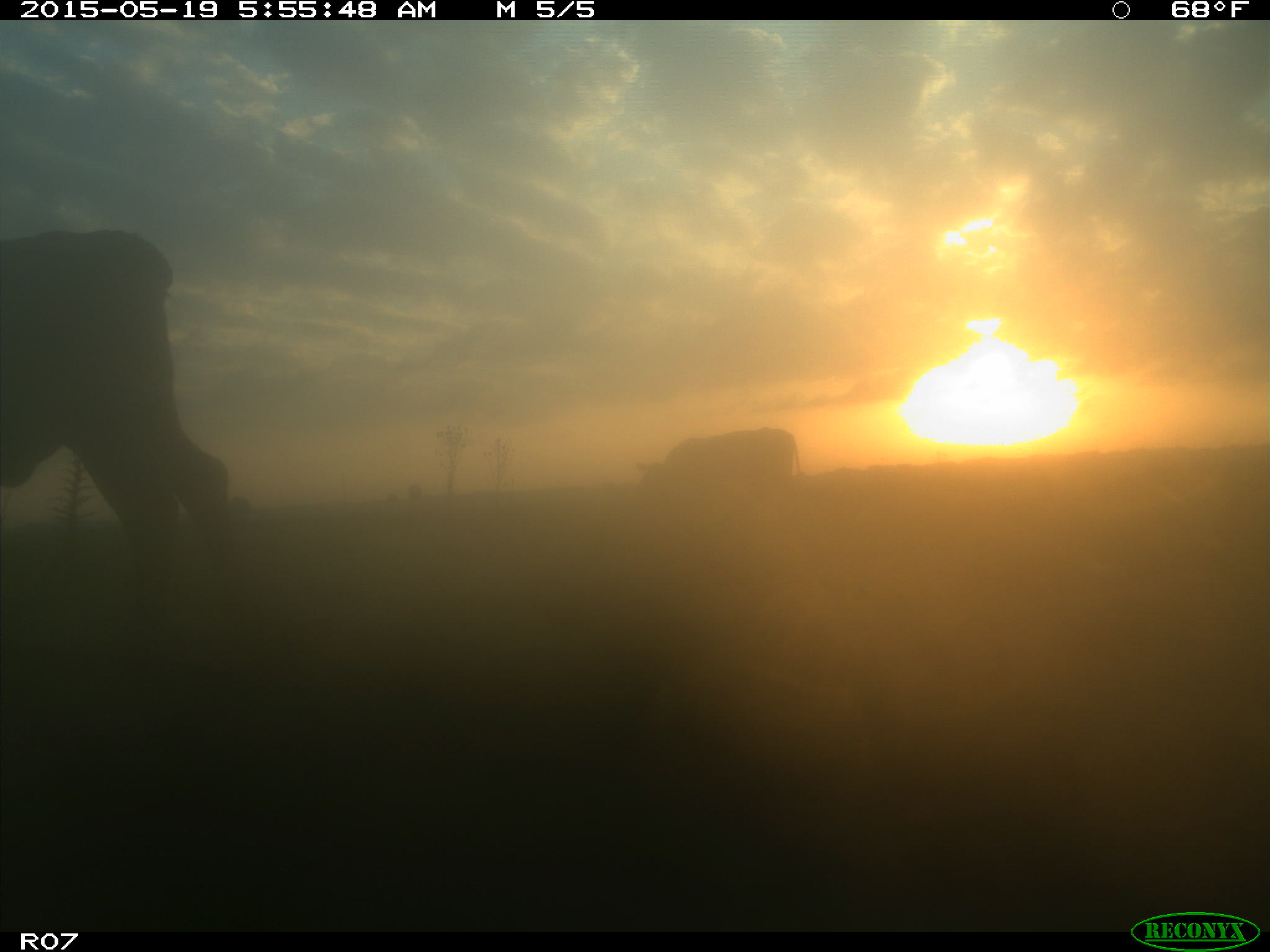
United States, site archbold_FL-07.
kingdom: Animalia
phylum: Chordata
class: Mammalia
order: Artiodactyla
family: Bovidae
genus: Bos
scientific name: Bos taurus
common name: domestic cow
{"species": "Bos taurus (domestic cow)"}